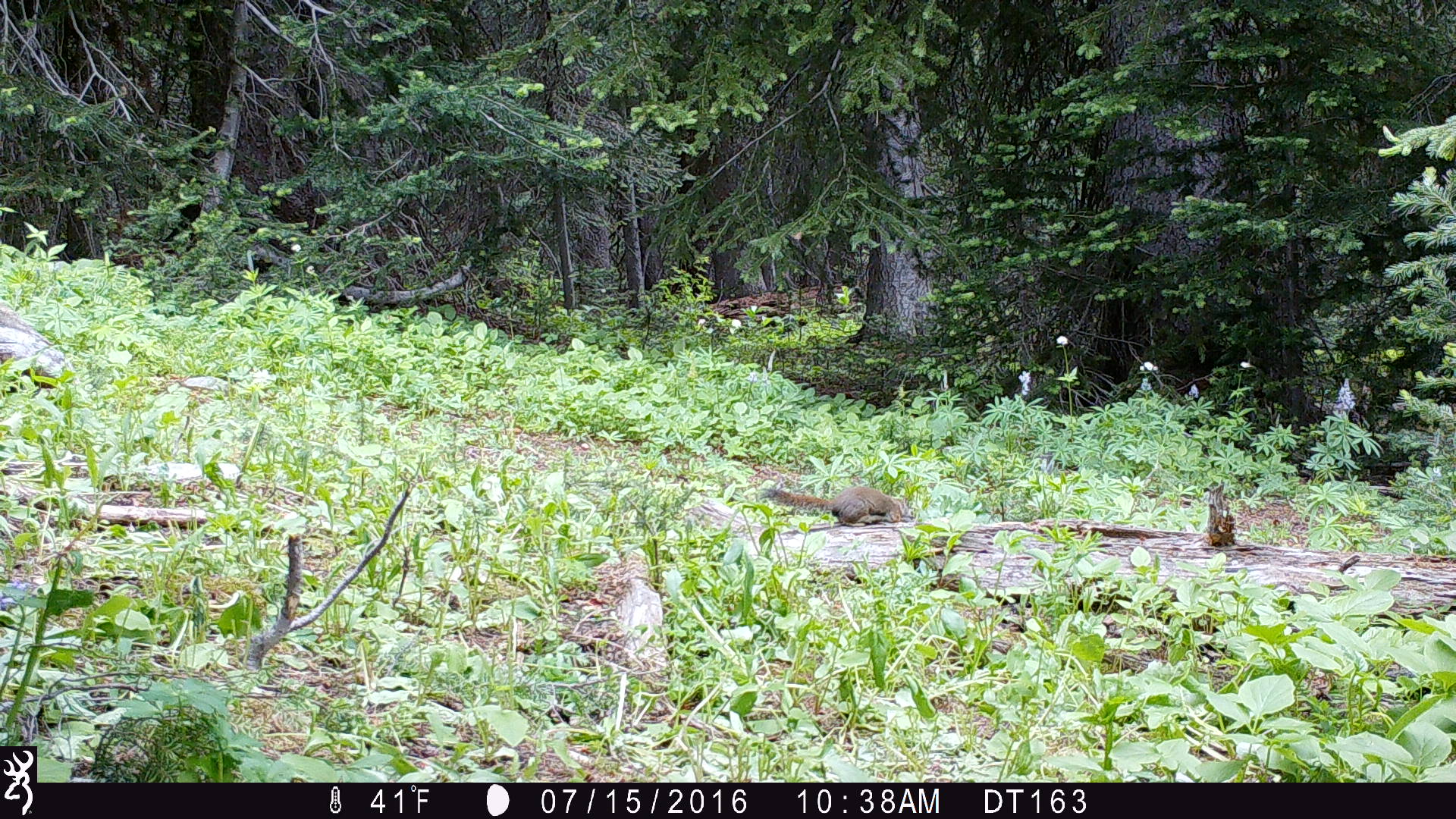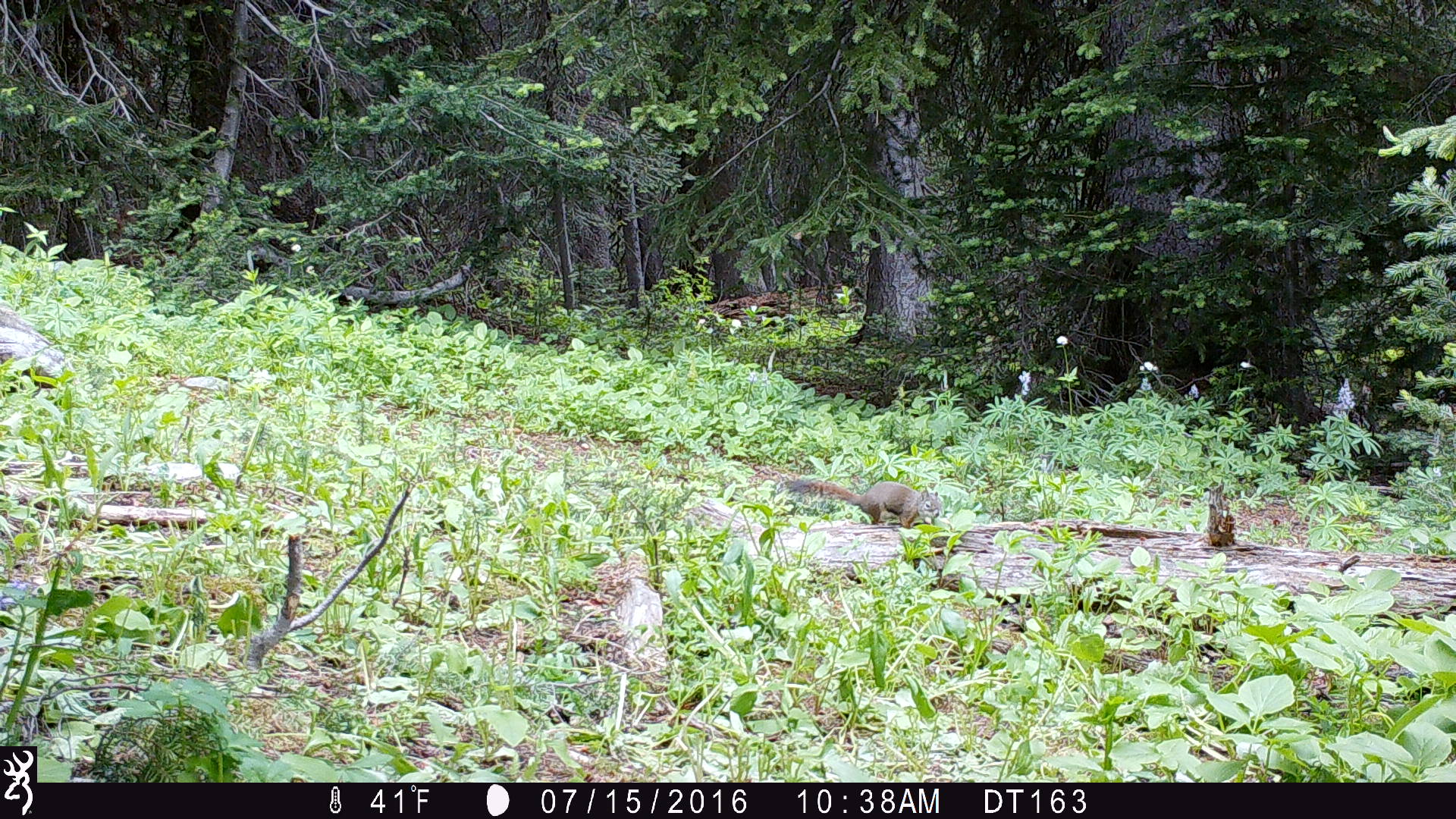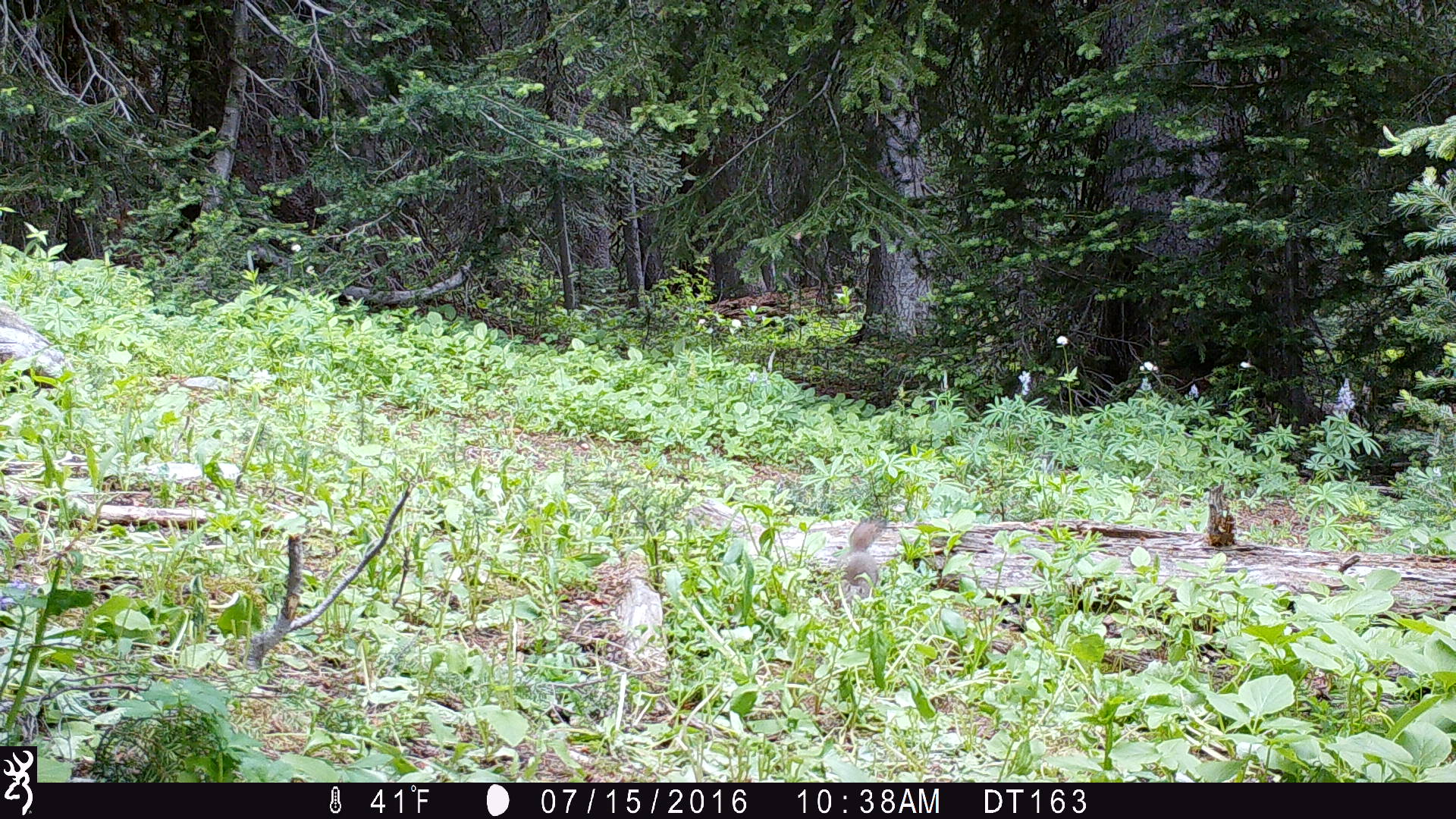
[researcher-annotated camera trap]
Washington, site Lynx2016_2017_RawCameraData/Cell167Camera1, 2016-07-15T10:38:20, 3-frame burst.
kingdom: Animalia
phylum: Chordata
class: Mammalia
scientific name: Mammalia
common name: small mammal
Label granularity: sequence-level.